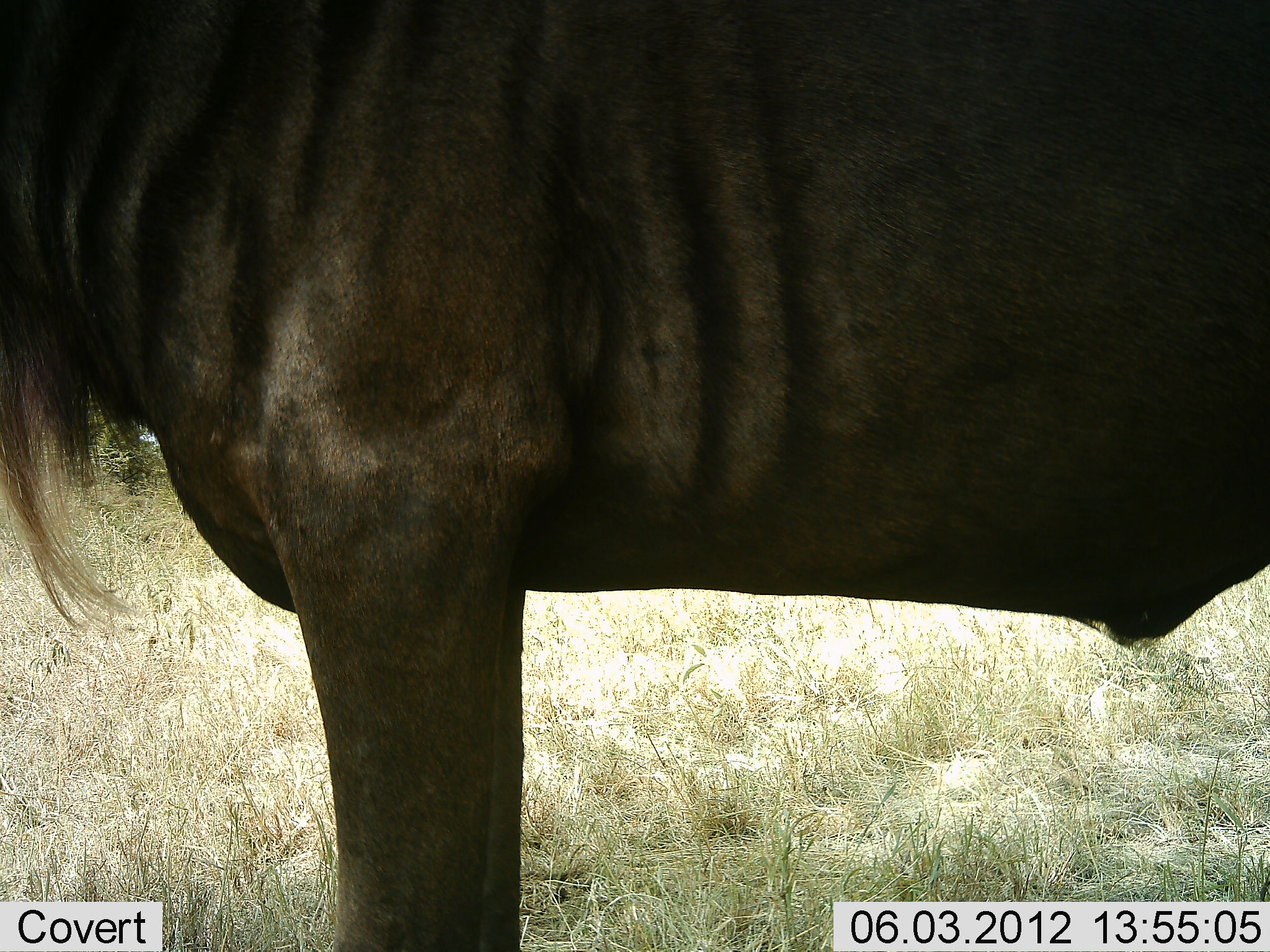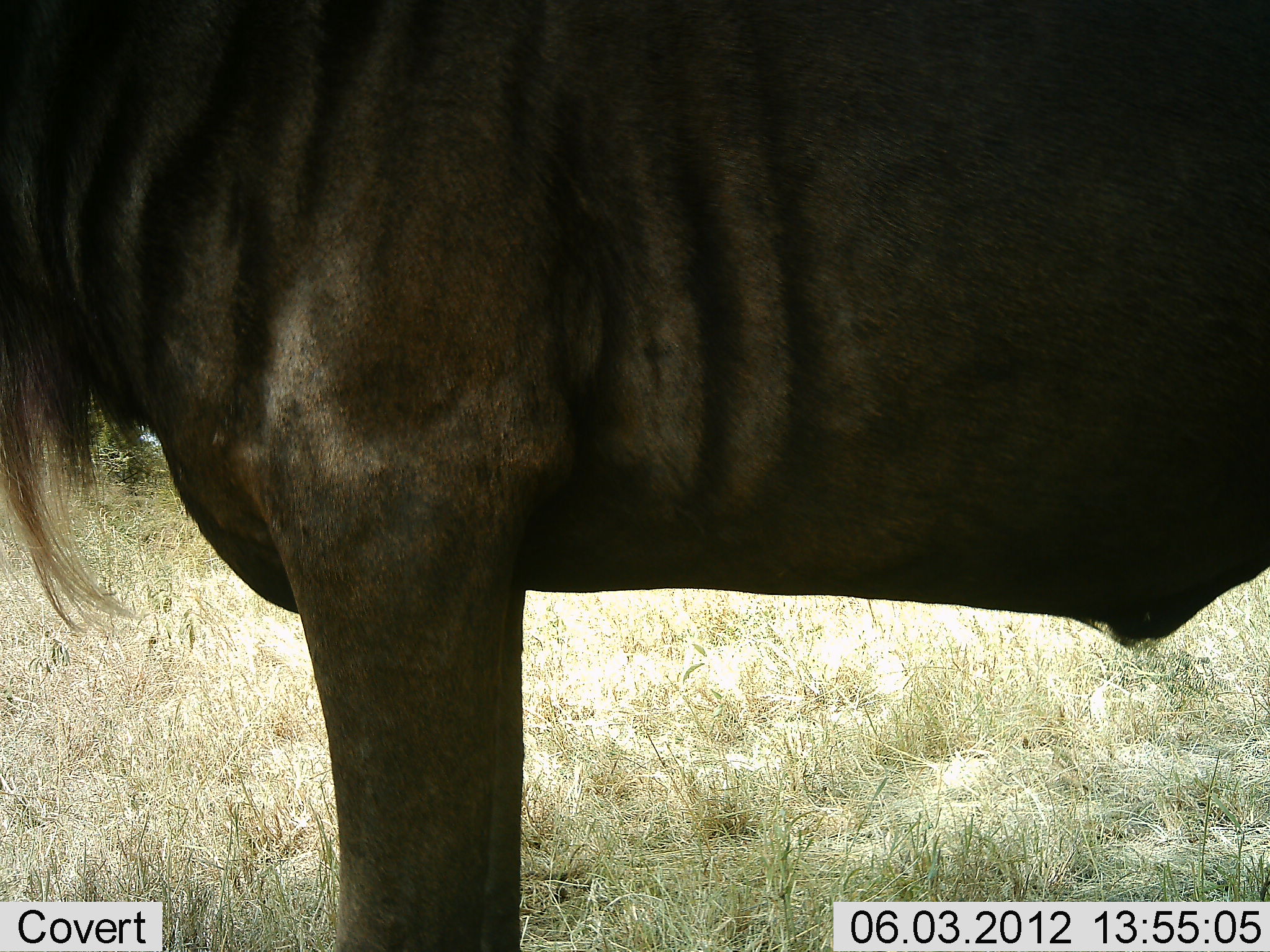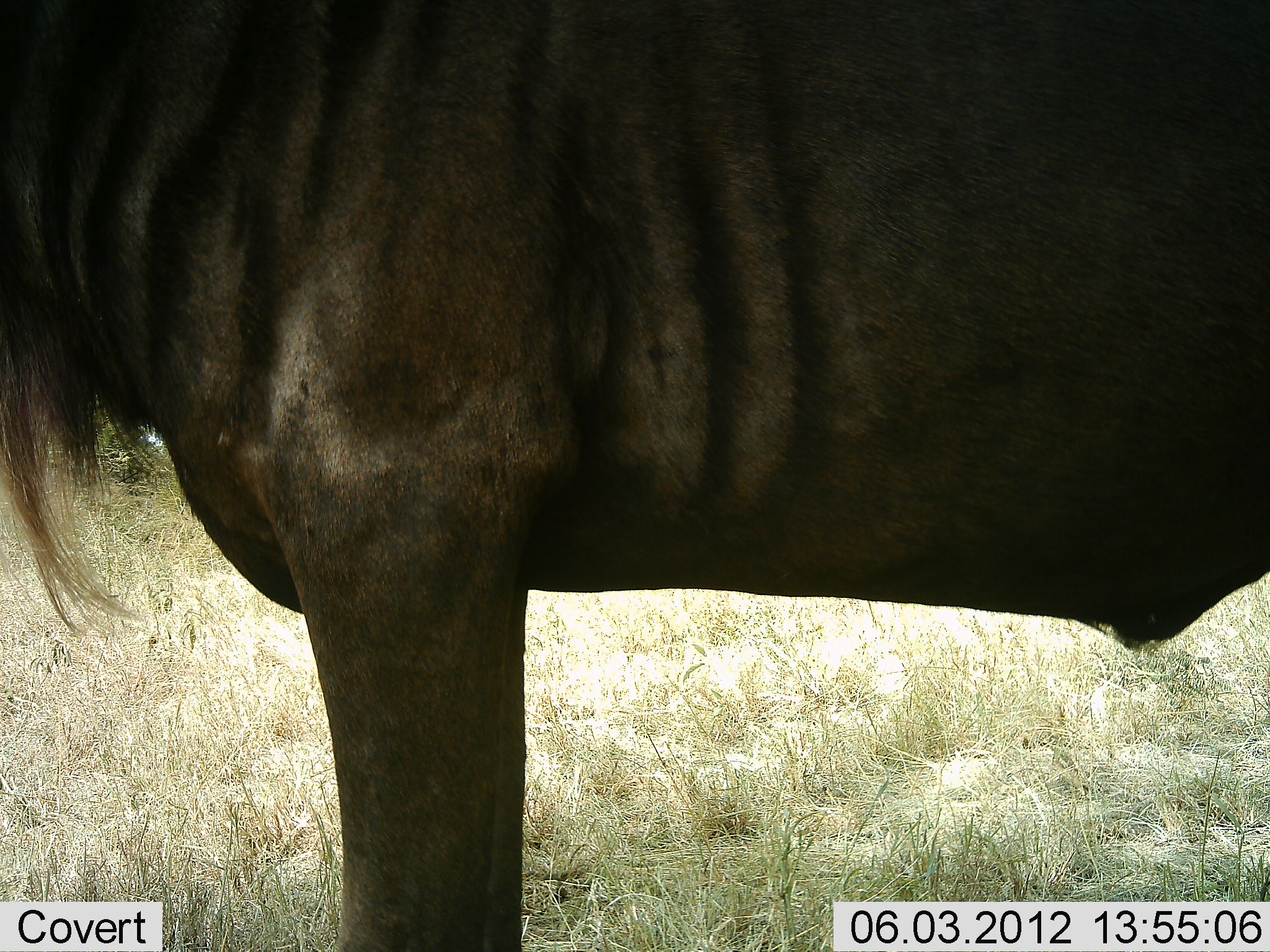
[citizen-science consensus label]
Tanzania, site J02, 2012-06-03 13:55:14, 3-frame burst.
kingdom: Animalia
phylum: Chordata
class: Mammalia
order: Artiodactyla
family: Bovidae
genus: Connochaetes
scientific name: Connochaetes taurinus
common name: blue wildebeest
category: wildebeest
Wildebeest (blue wildebeest) (Connochaetes taurinus), count 1. Behavior (volunteer vote fractions): standing 100%, resting 0%, moving 0%, interacting 0%. Young present (vote fraction): 0%. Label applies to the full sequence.